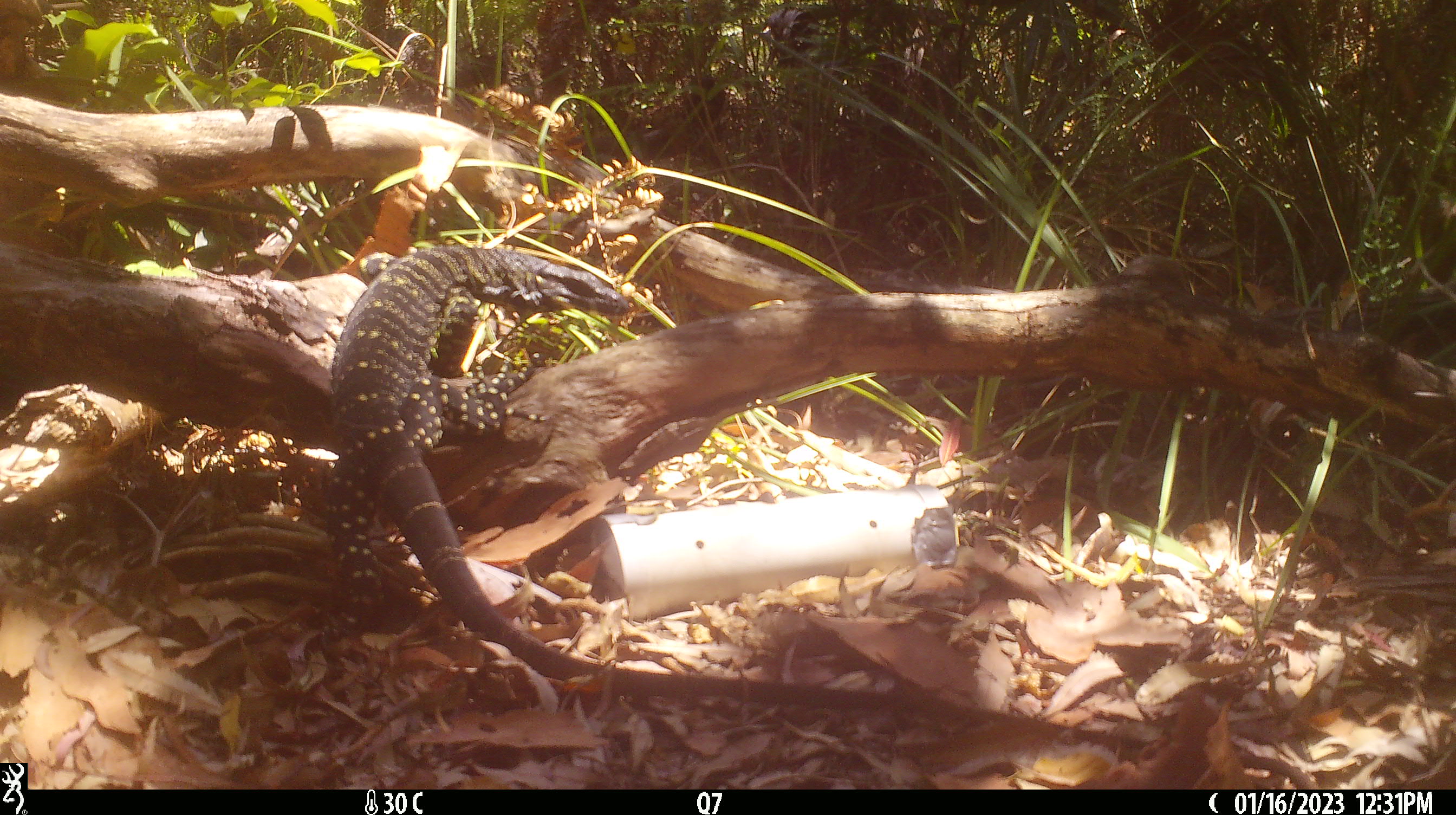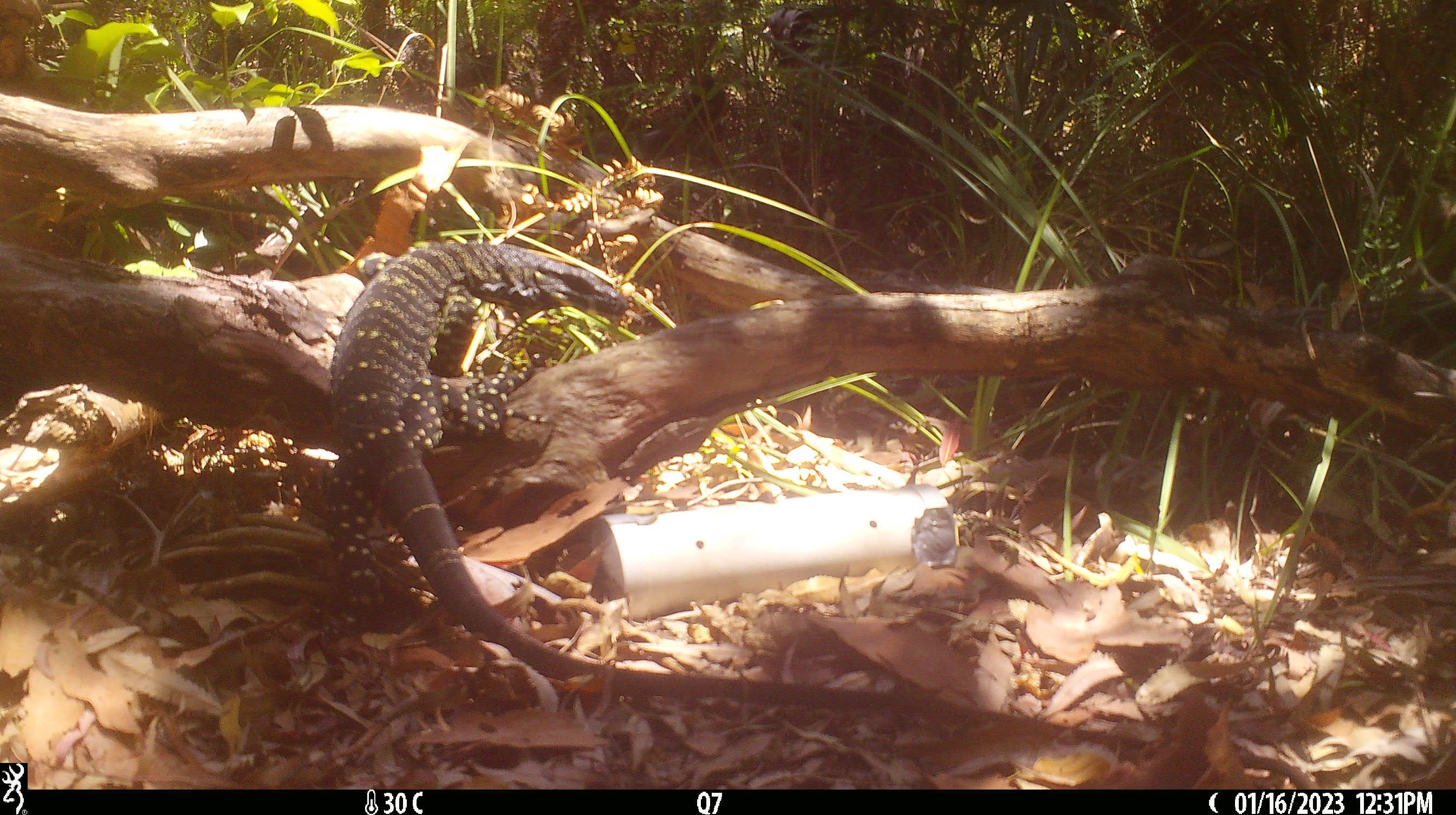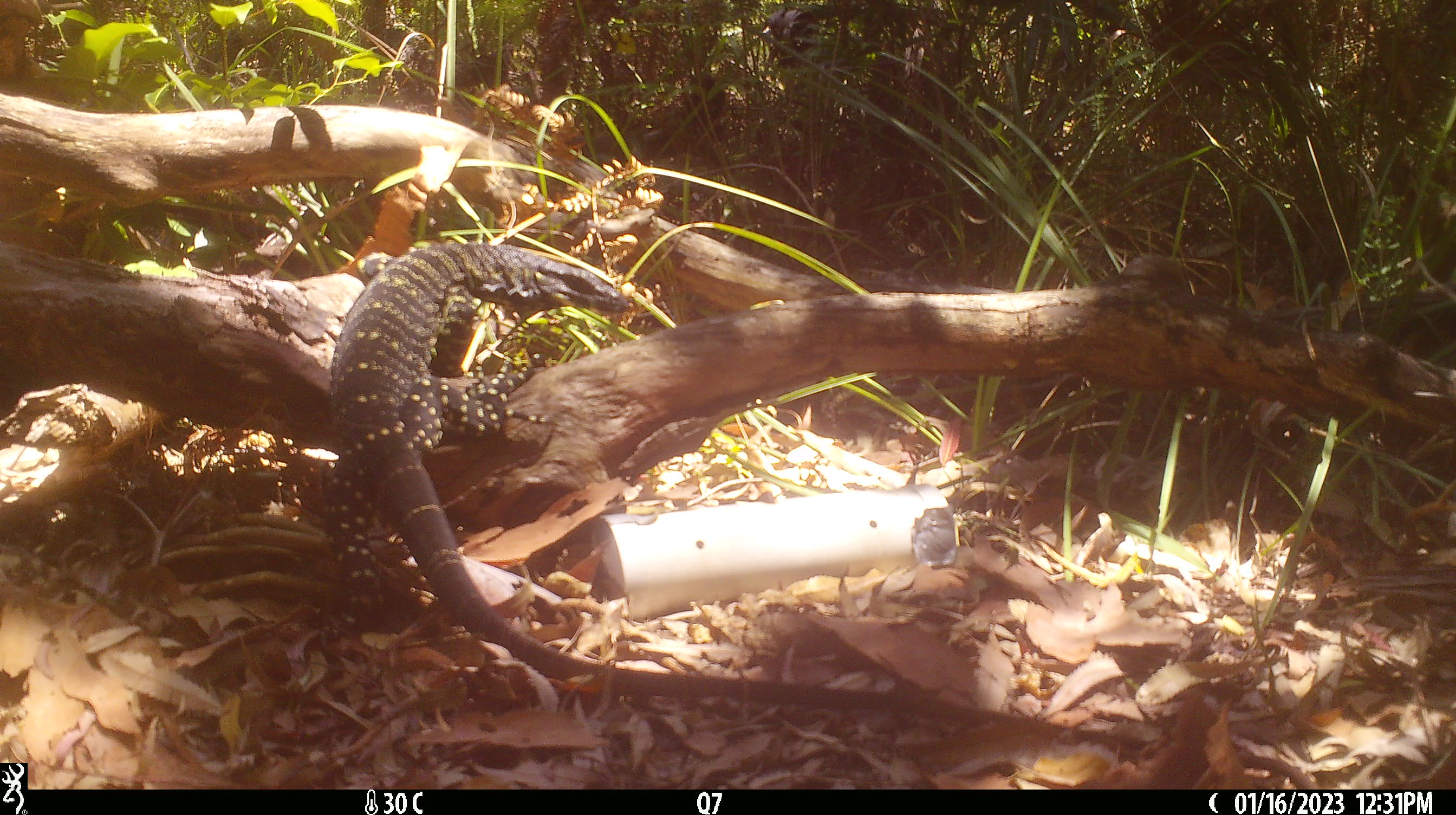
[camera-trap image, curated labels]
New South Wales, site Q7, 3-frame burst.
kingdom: Animalia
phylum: Chordata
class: Reptilia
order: Squamata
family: Varanidae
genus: Varanus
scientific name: Varanus varius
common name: lace monitor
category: goanna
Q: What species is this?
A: Goanna (lace monitor) (Varanus varius).